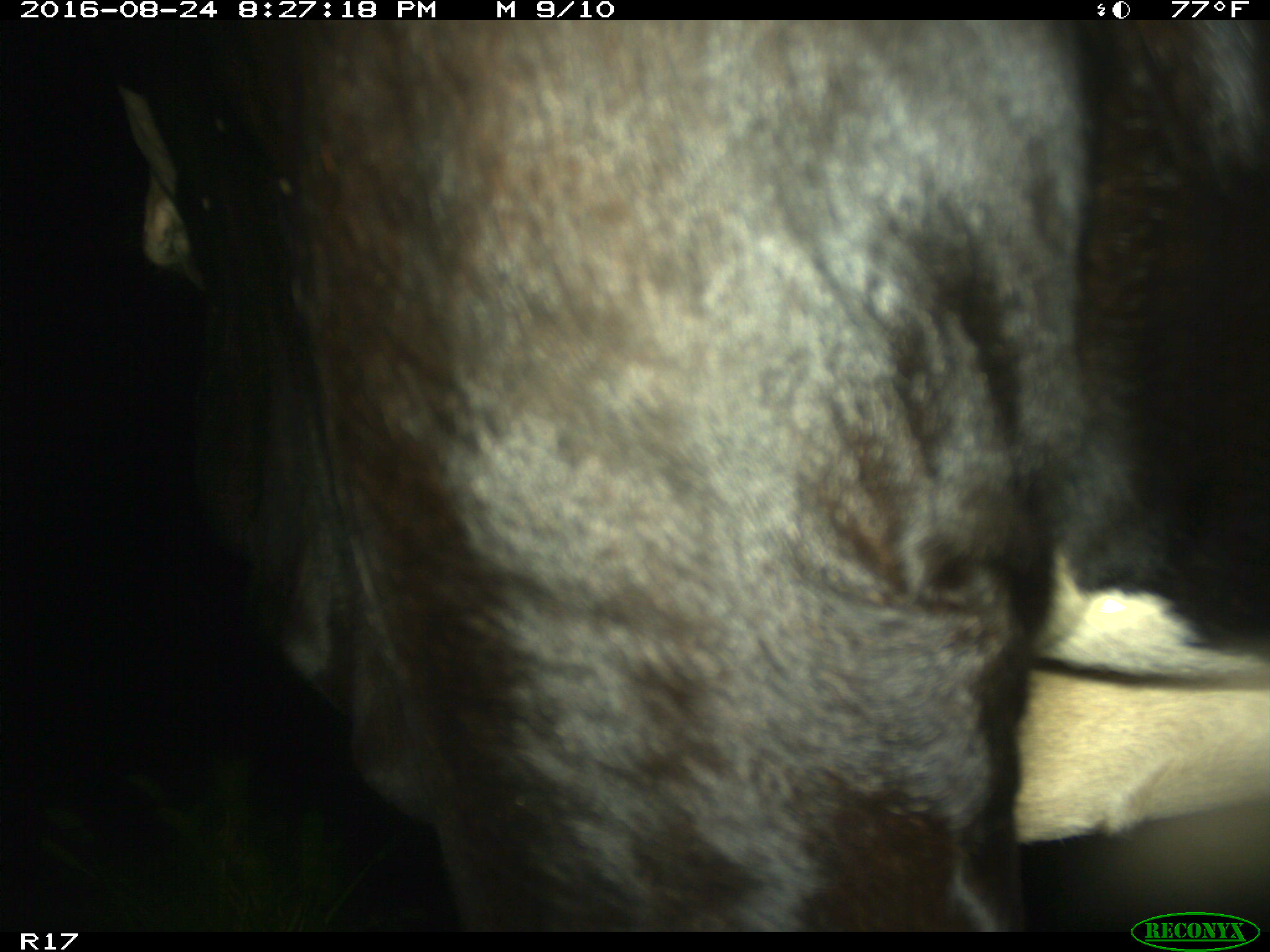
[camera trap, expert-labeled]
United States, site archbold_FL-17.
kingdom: Animalia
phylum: Chordata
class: Mammalia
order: Artiodactyla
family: Bovidae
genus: Bos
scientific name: Bos taurus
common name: domestic cow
Bos taurus (domestic cow).